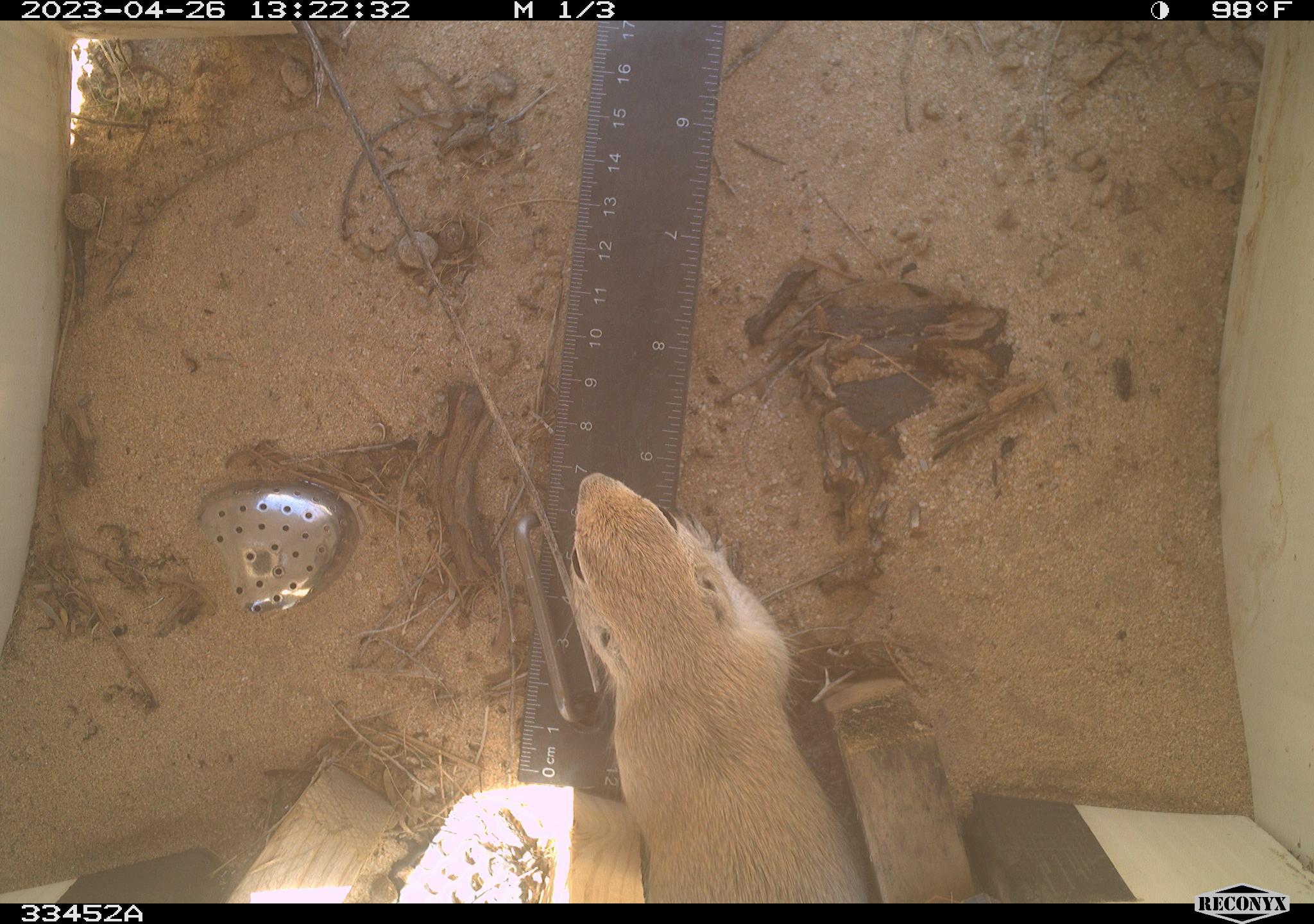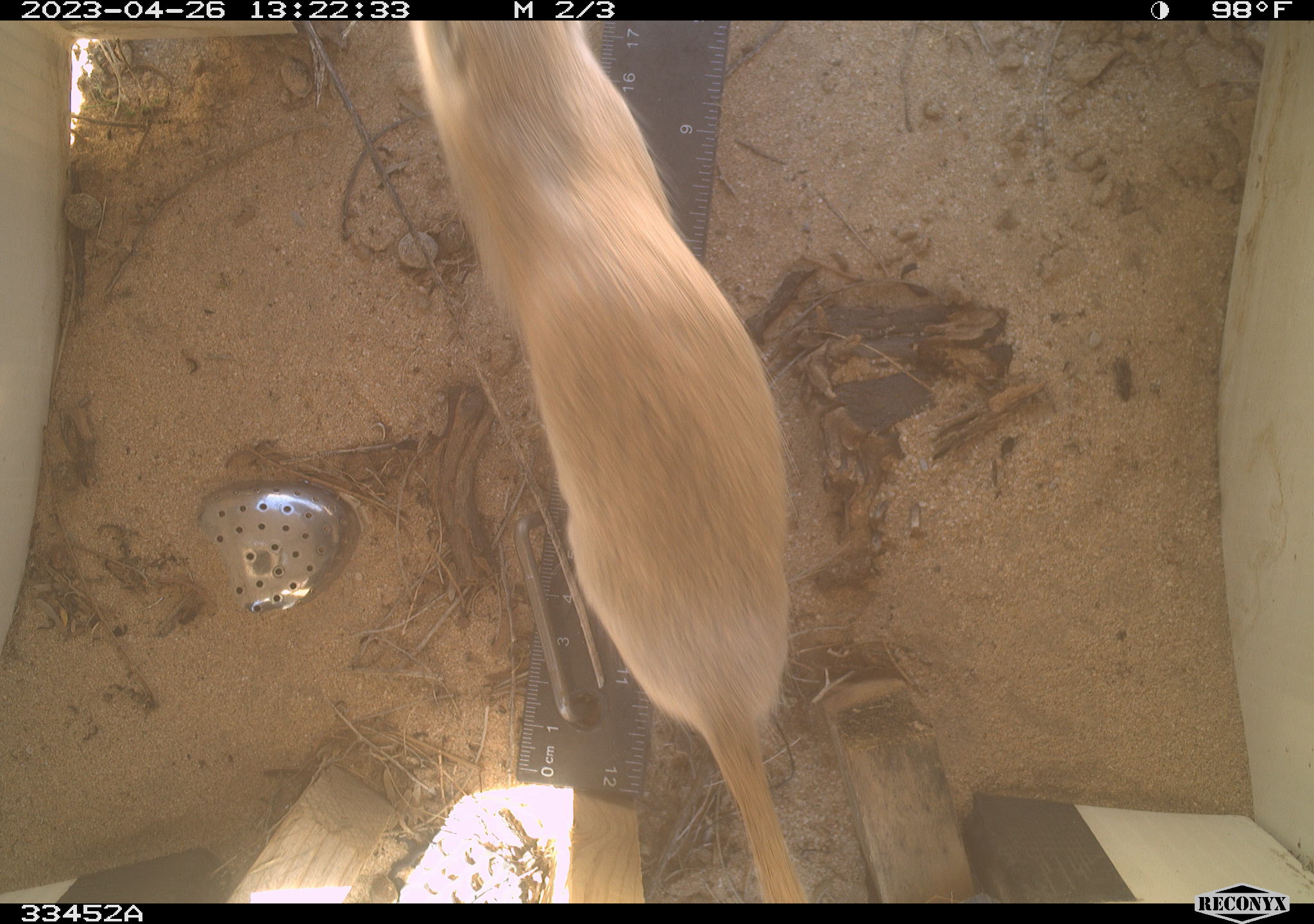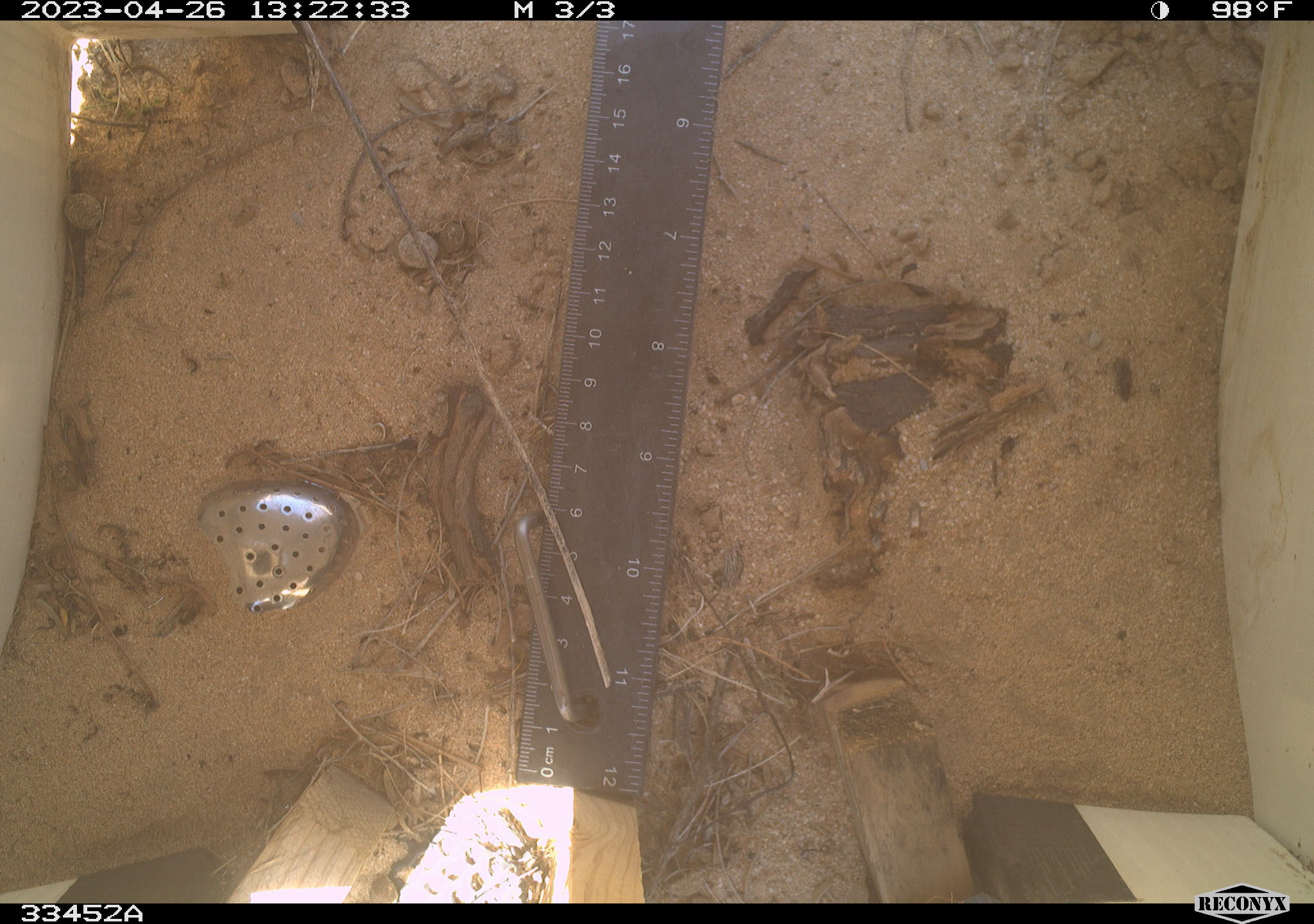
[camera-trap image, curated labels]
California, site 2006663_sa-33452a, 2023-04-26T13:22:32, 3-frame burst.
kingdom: Animalia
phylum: Chordata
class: Mammalia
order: Rodentia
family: Sciuridae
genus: Xerospermophilus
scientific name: Xerospermophilus tereticaudus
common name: round-tailed ground squirrel